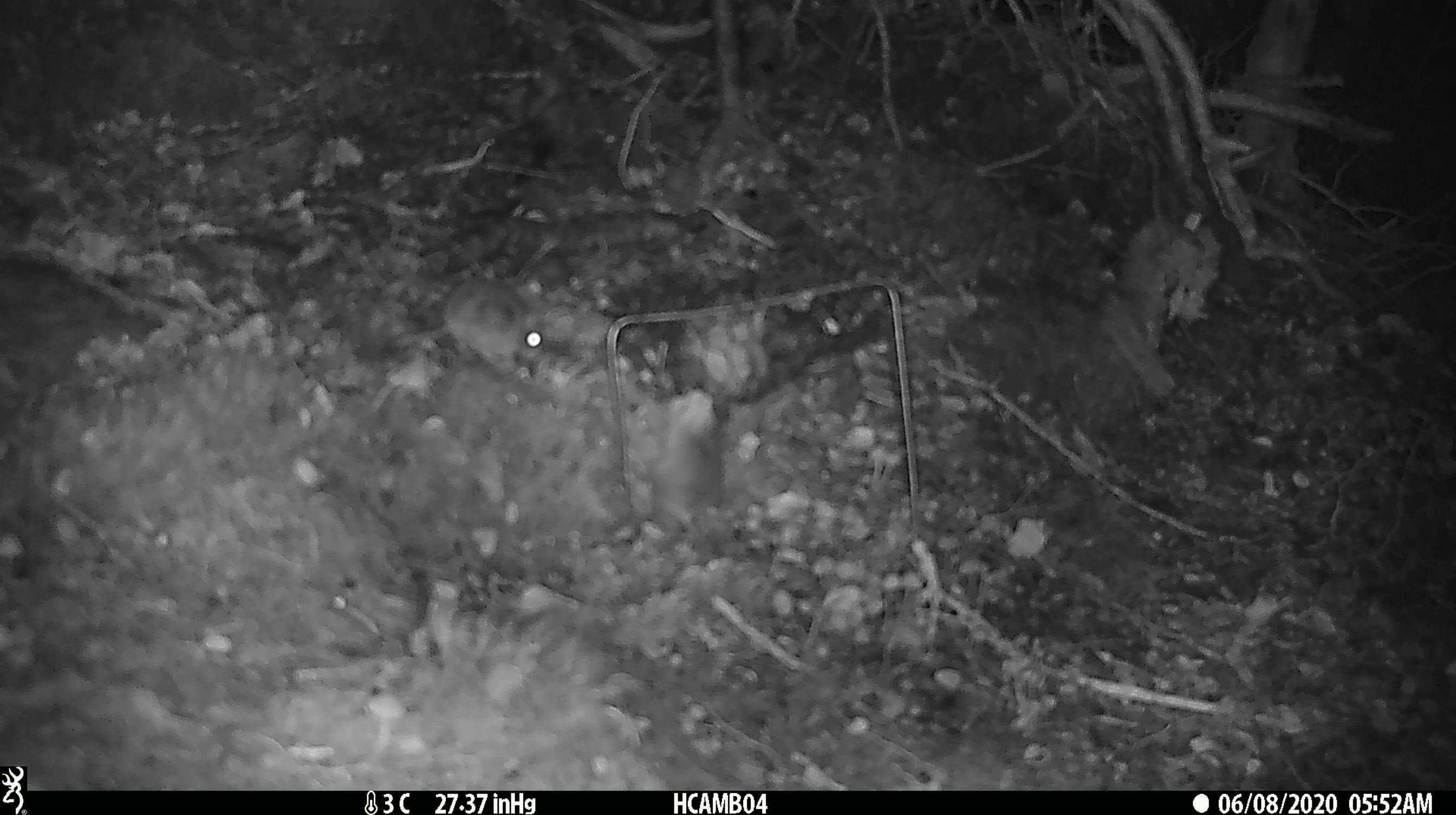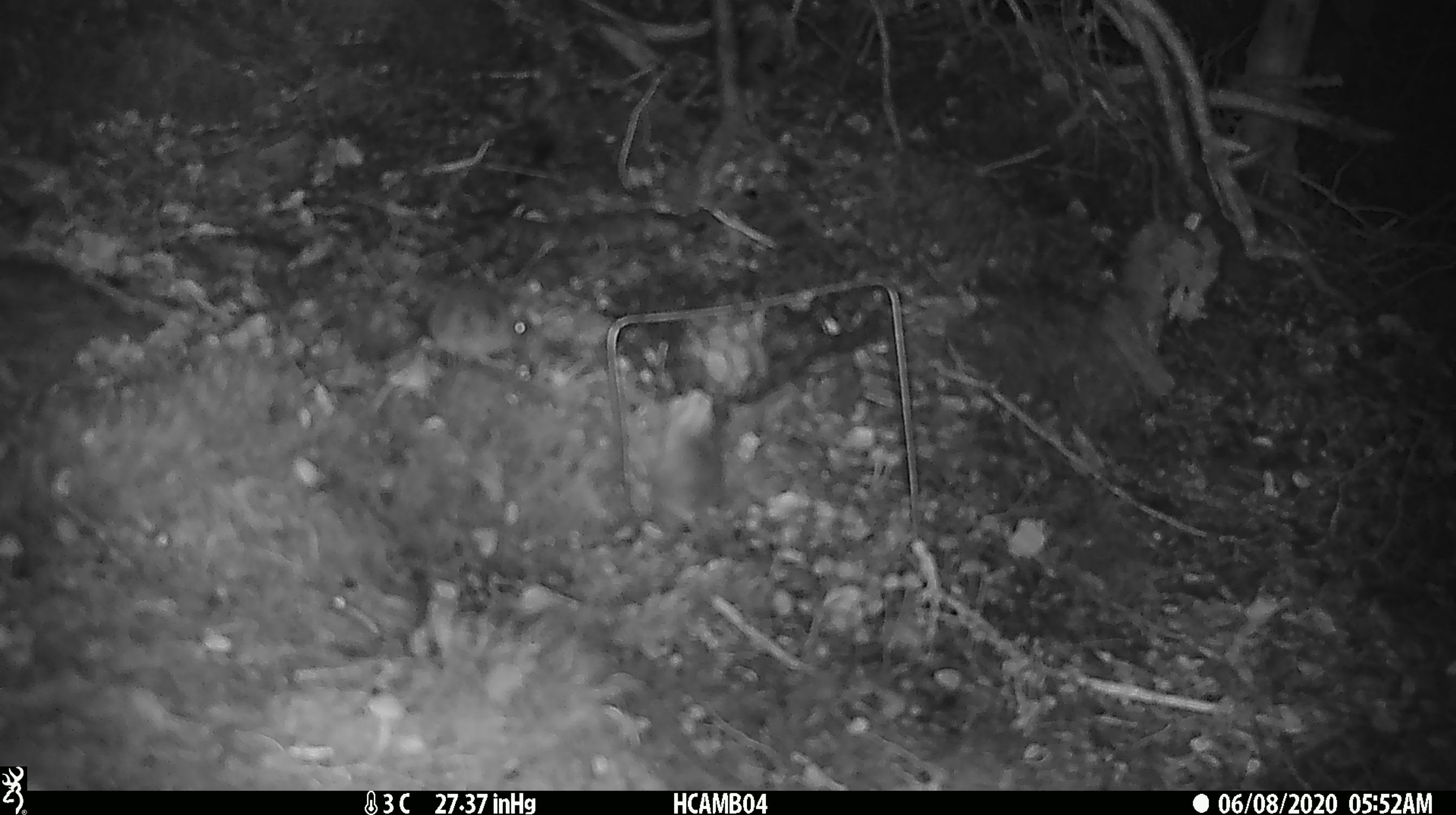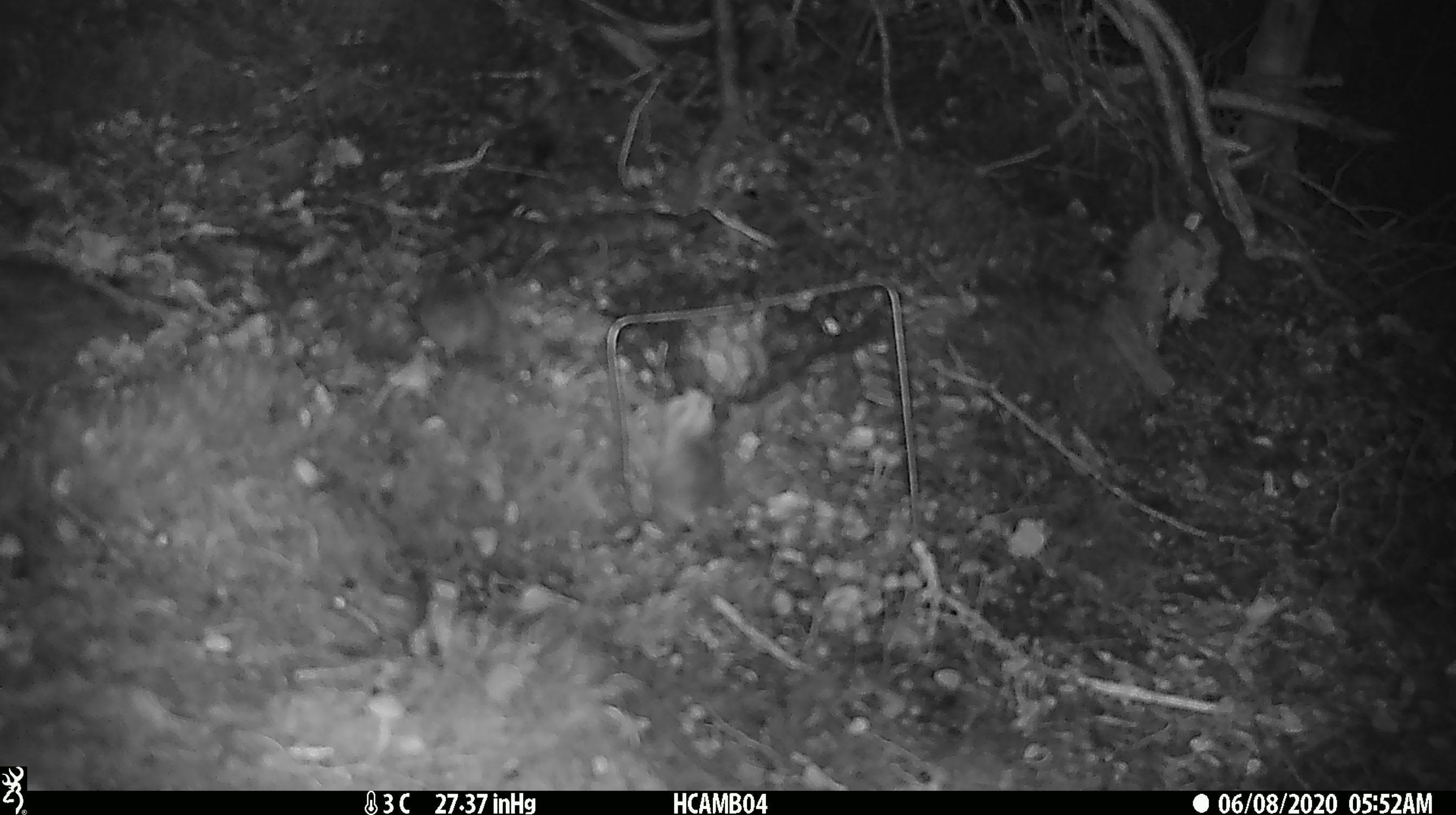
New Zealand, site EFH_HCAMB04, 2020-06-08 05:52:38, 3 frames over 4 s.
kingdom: Animalia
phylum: Chordata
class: Mammalia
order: Rodentia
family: Muridae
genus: Mus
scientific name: Mus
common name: mouse